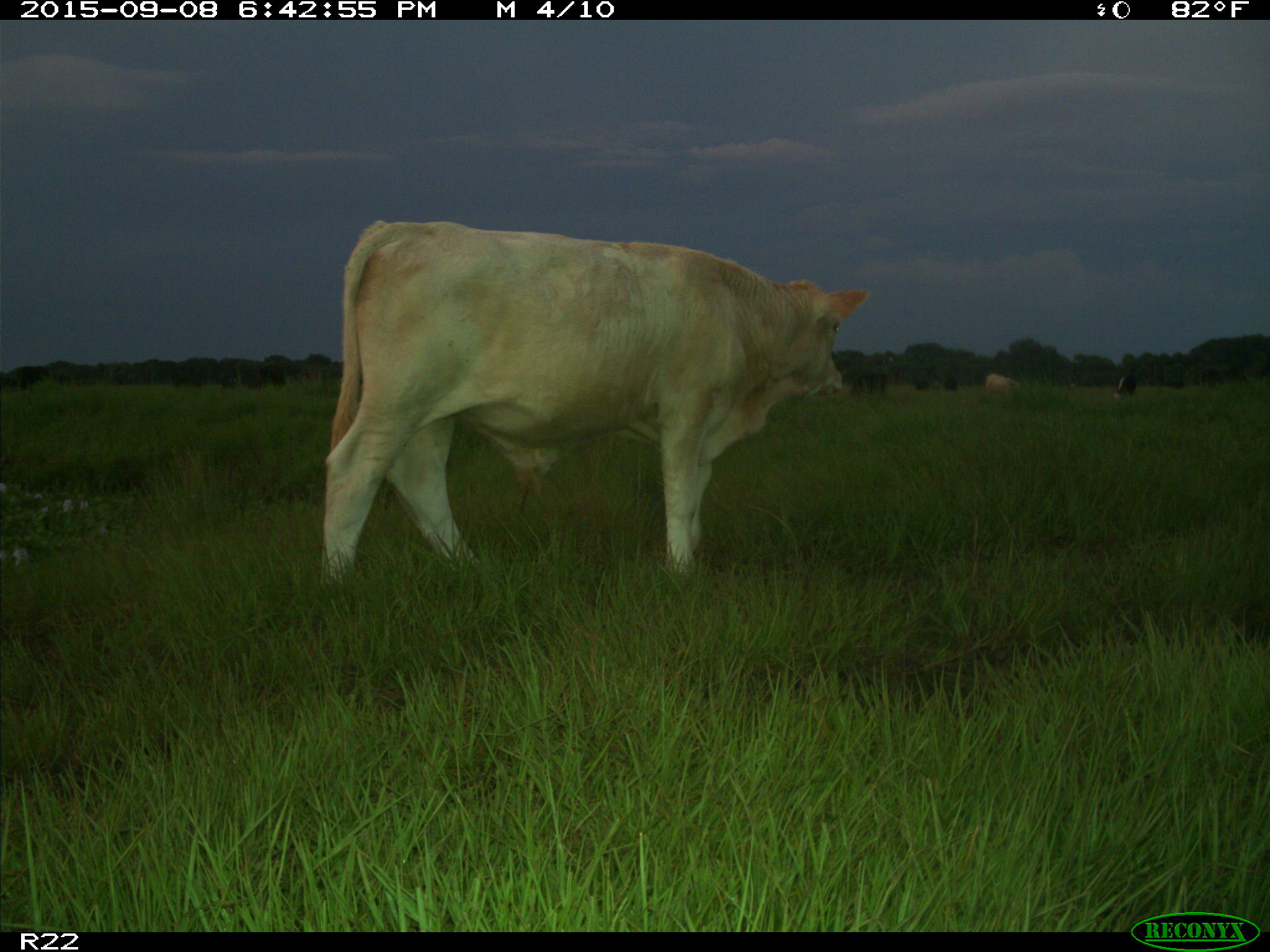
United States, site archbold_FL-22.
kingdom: Animalia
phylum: Chordata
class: Mammalia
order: Artiodactyla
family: Bovidae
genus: Bos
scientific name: Bos taurus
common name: domestic cow